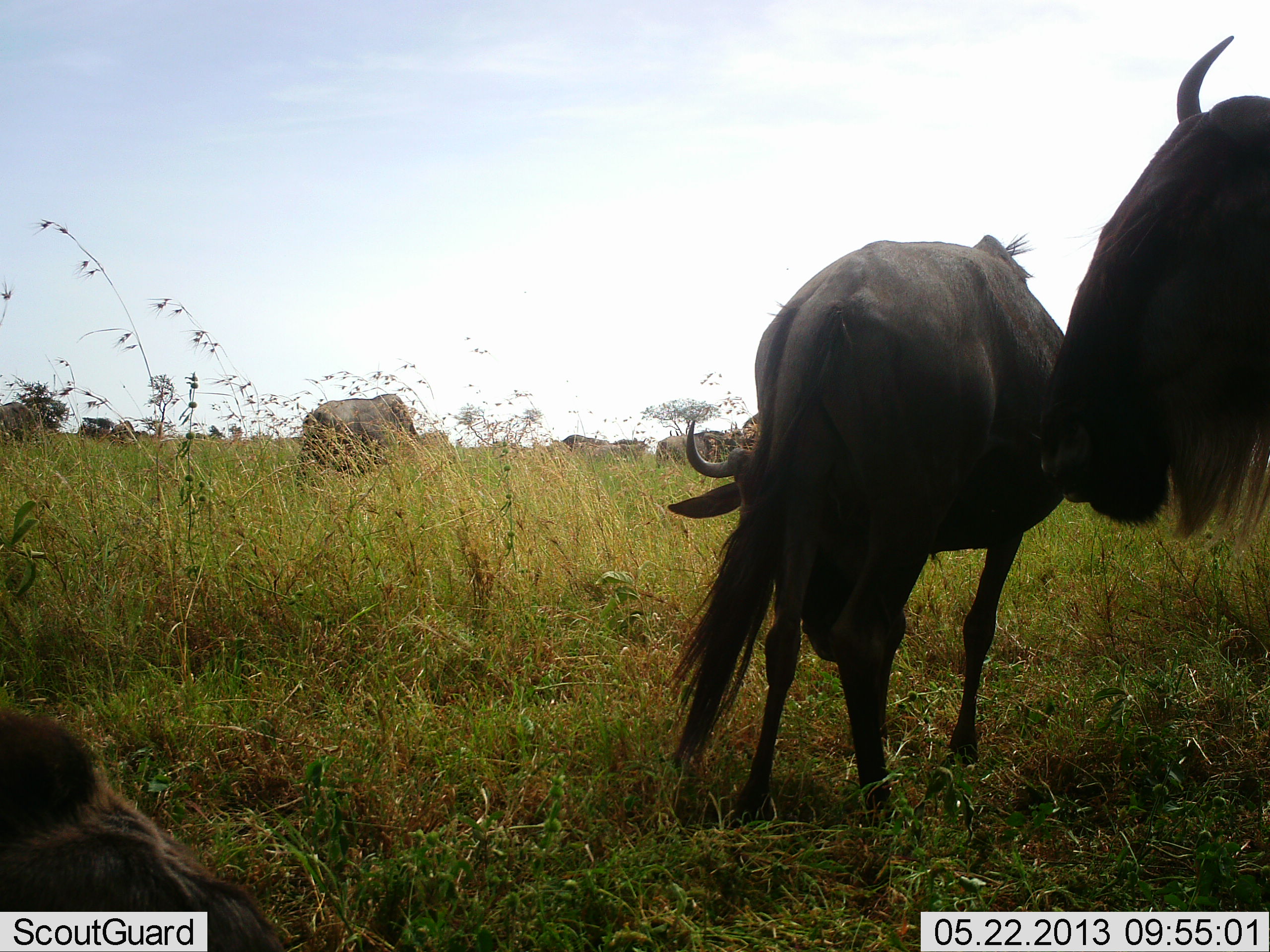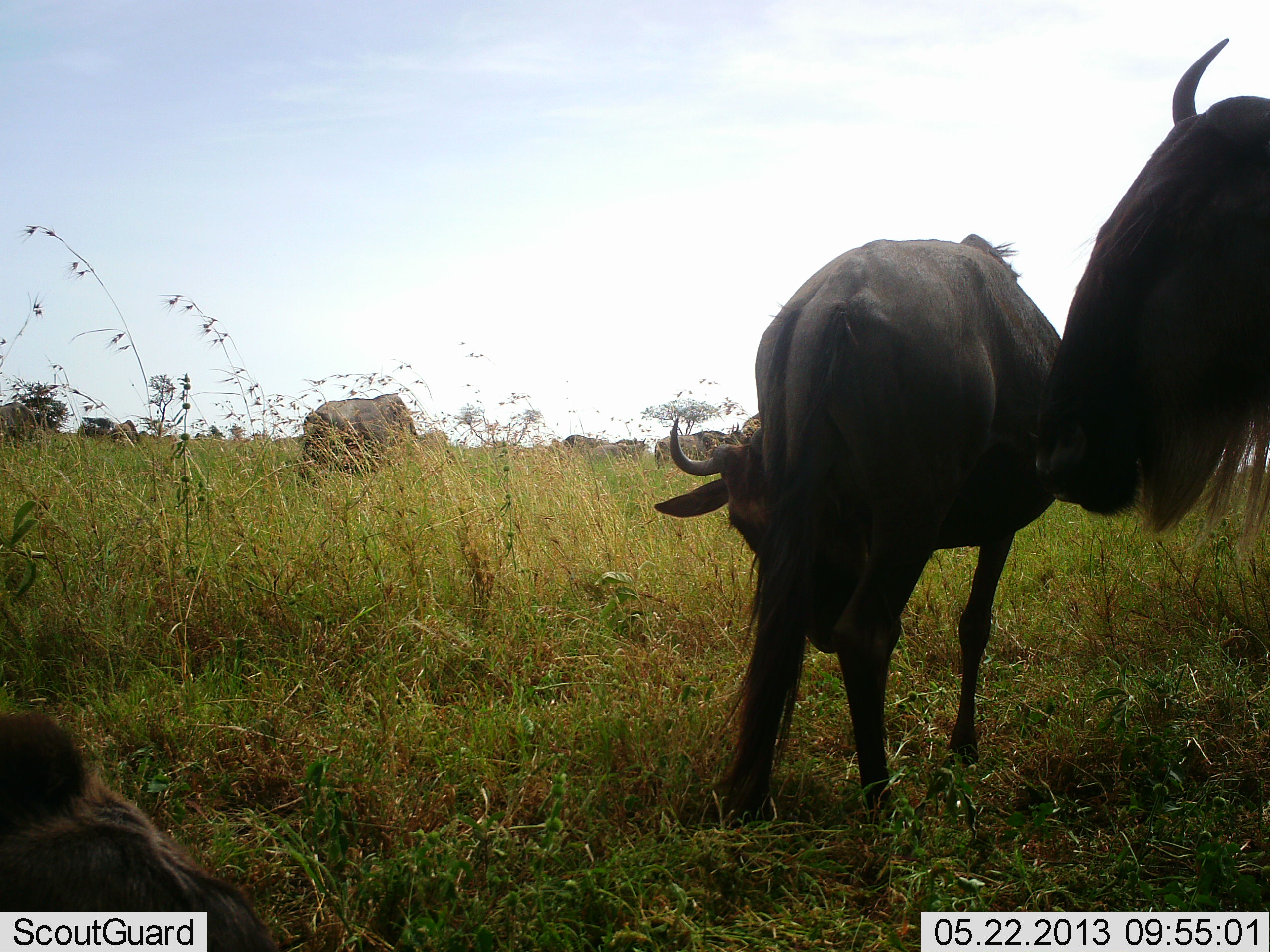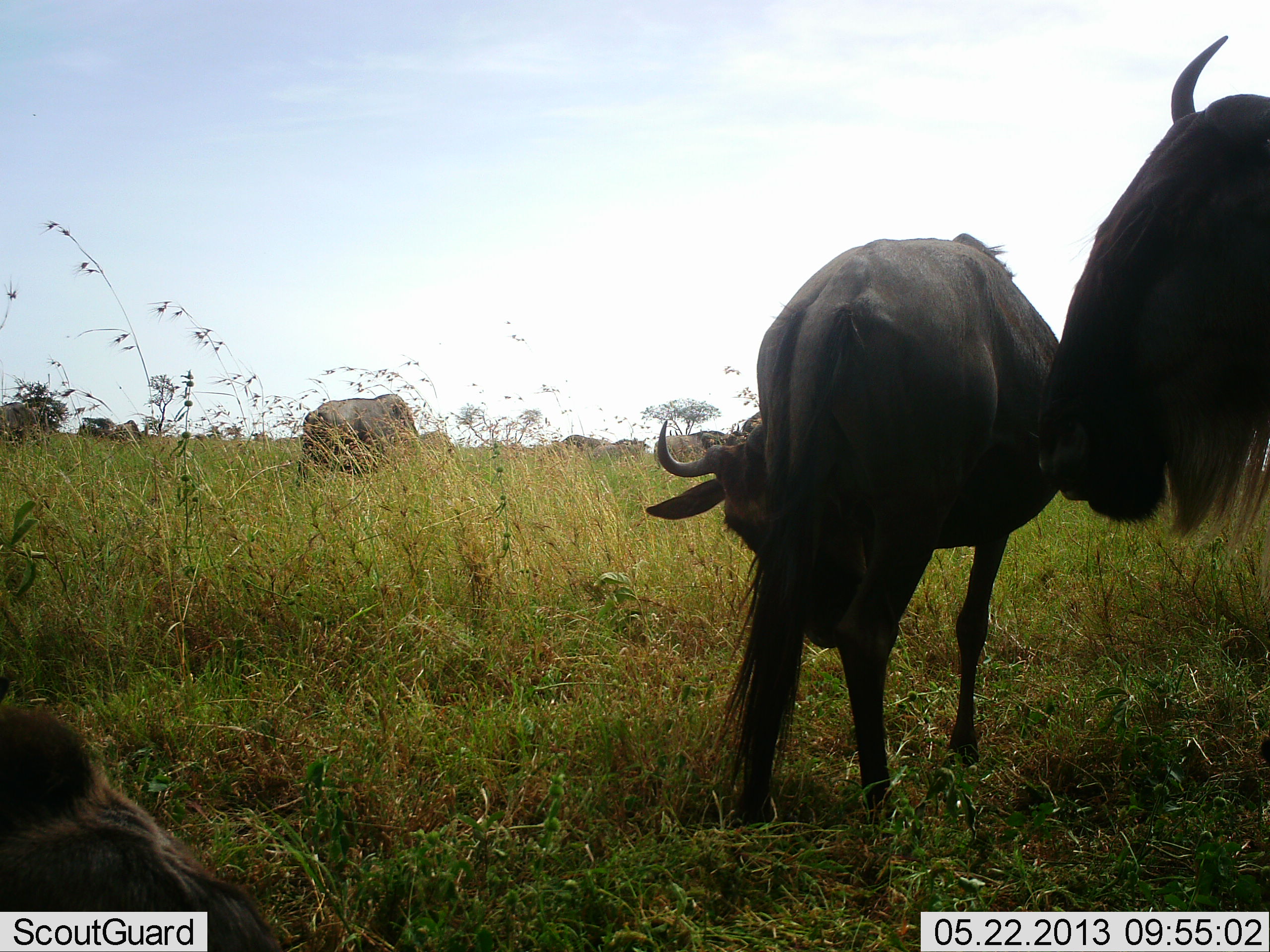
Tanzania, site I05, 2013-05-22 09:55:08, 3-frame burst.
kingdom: Animalia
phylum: Chordata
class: Mammalia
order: Artiodactyla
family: Bovidae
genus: Connochaetes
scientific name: Connochaetes taurinus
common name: blue wildebeest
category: wildebeest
Wildebeest (blue wildebeest) (Connochaetes taurinus), count 4. Behavior (volunteer vote fractions): standing 86%, resting 67%, moving 5%, interacting 10%. Young present (vote fraction): 0%. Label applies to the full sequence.